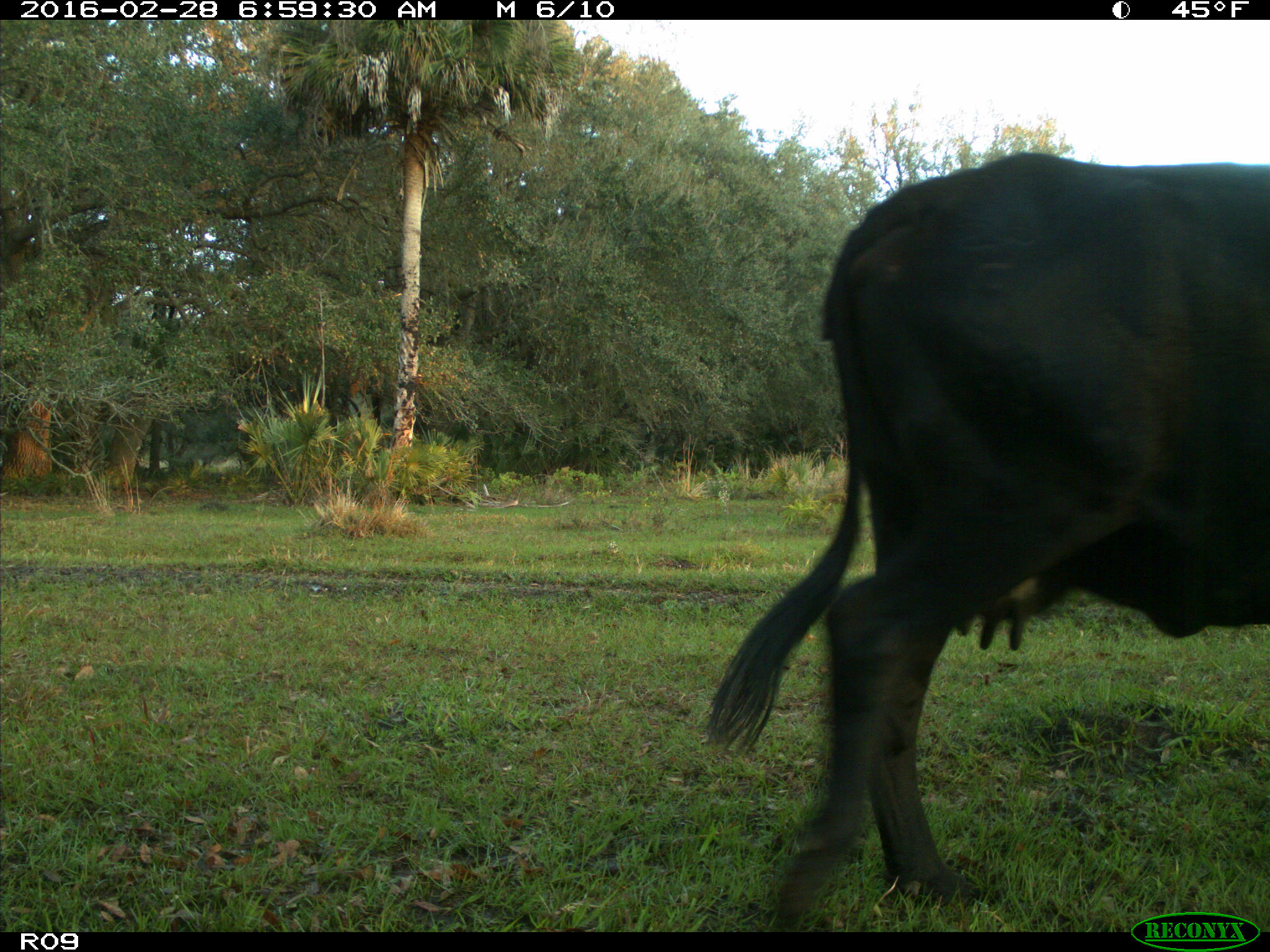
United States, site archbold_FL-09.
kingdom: Animalia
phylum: Chordata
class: Mammalia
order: Artiodactyla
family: Bovidae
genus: Bos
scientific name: Bos taurus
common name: domestic cow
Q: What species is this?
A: Bos taurus (domestic cow).